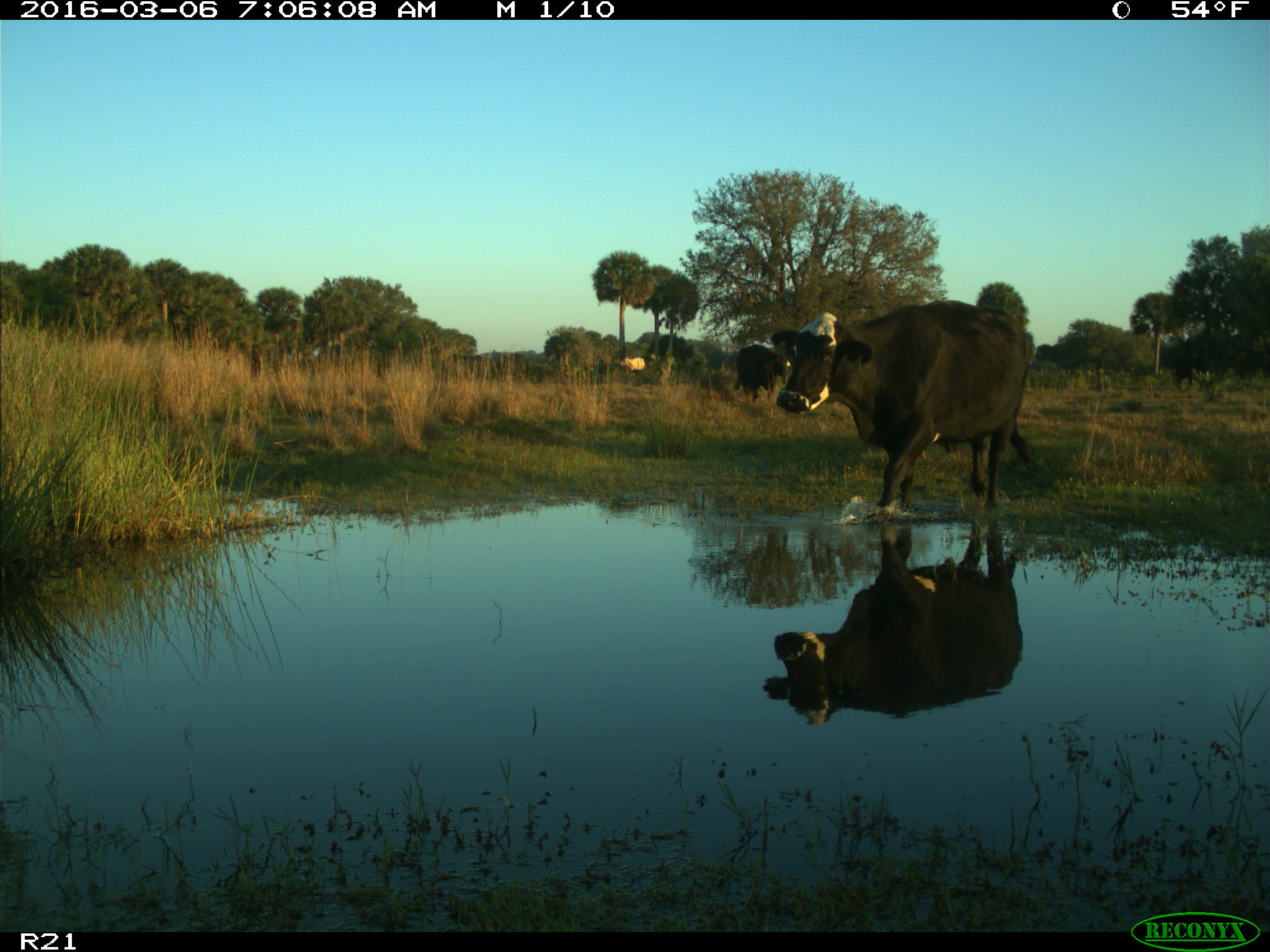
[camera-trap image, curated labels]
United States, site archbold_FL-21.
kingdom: Animalia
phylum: Chordata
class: Mammalia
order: Artiodactyla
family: Bovidae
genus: Bos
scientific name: Bos taurus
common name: domestic cow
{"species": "Bos taurus (domestic cow)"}